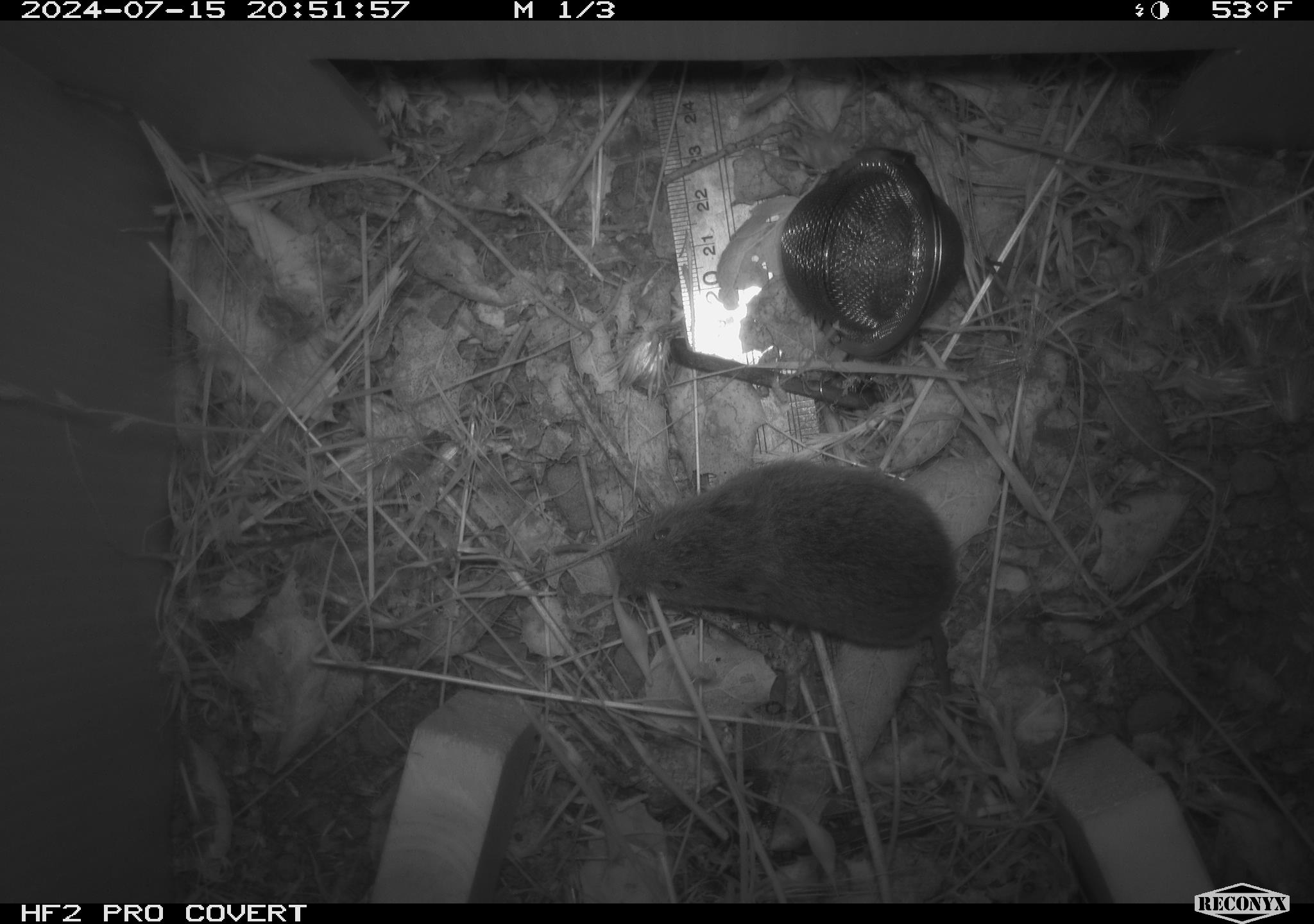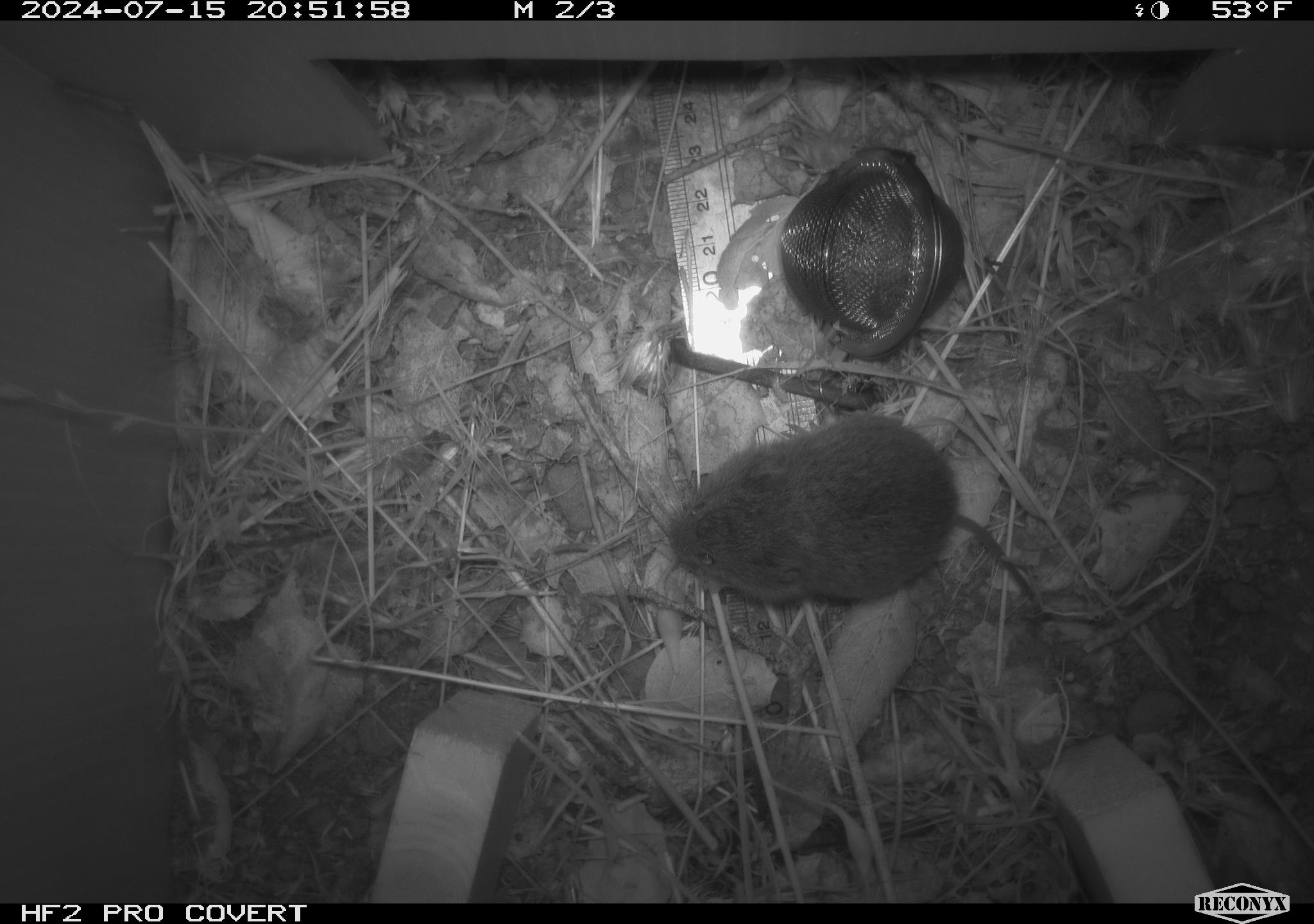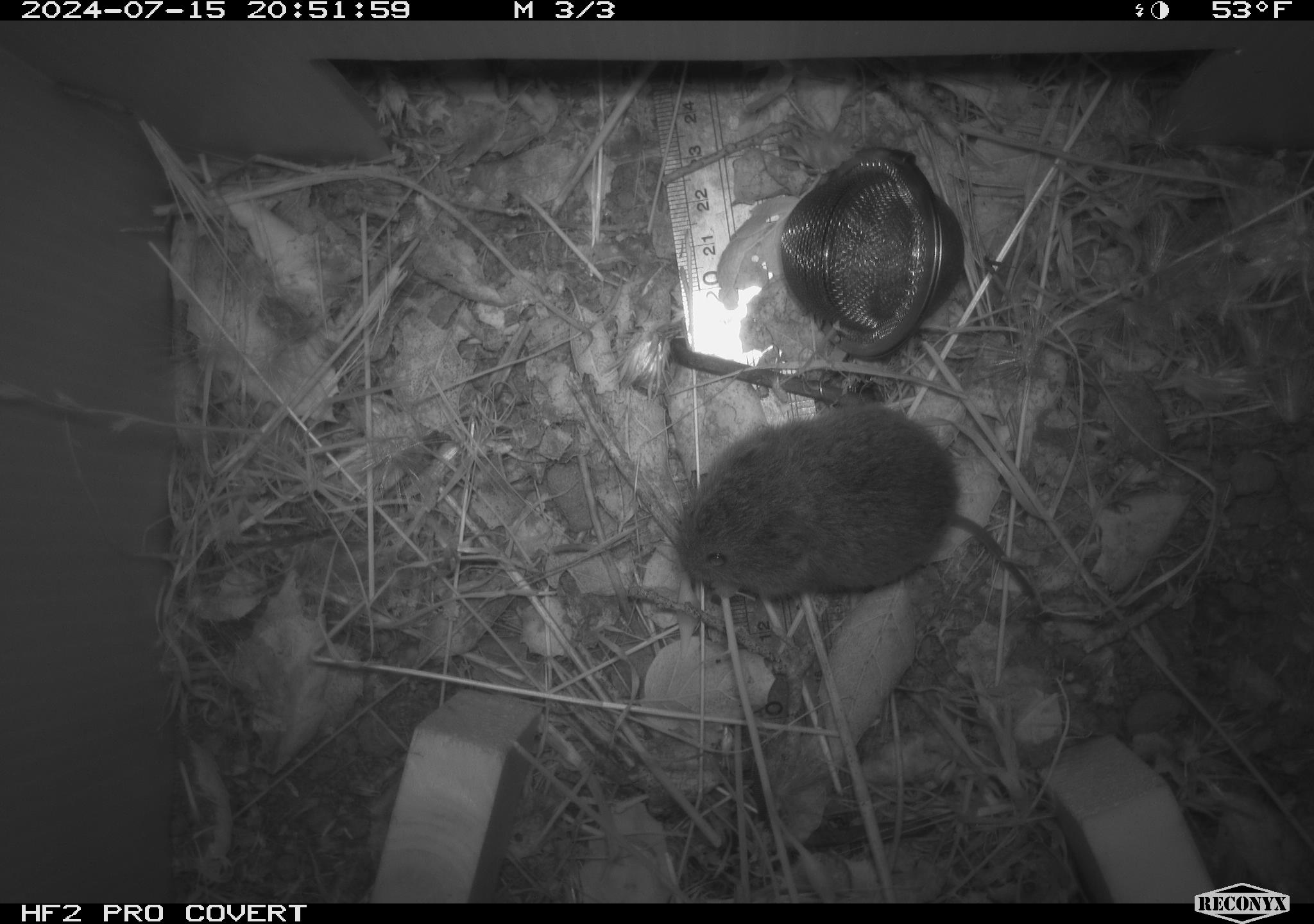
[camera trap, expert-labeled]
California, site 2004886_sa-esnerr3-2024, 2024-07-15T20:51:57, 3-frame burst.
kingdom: Animalia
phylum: Chordata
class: Mammalia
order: Rodentia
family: Cricetidae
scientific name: Cricetidae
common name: hamsters, voles, lemmings, and allies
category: cricetidae family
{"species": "cricetidae family (hamsters, voles, lemmings, and allies) (Cricetidae)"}